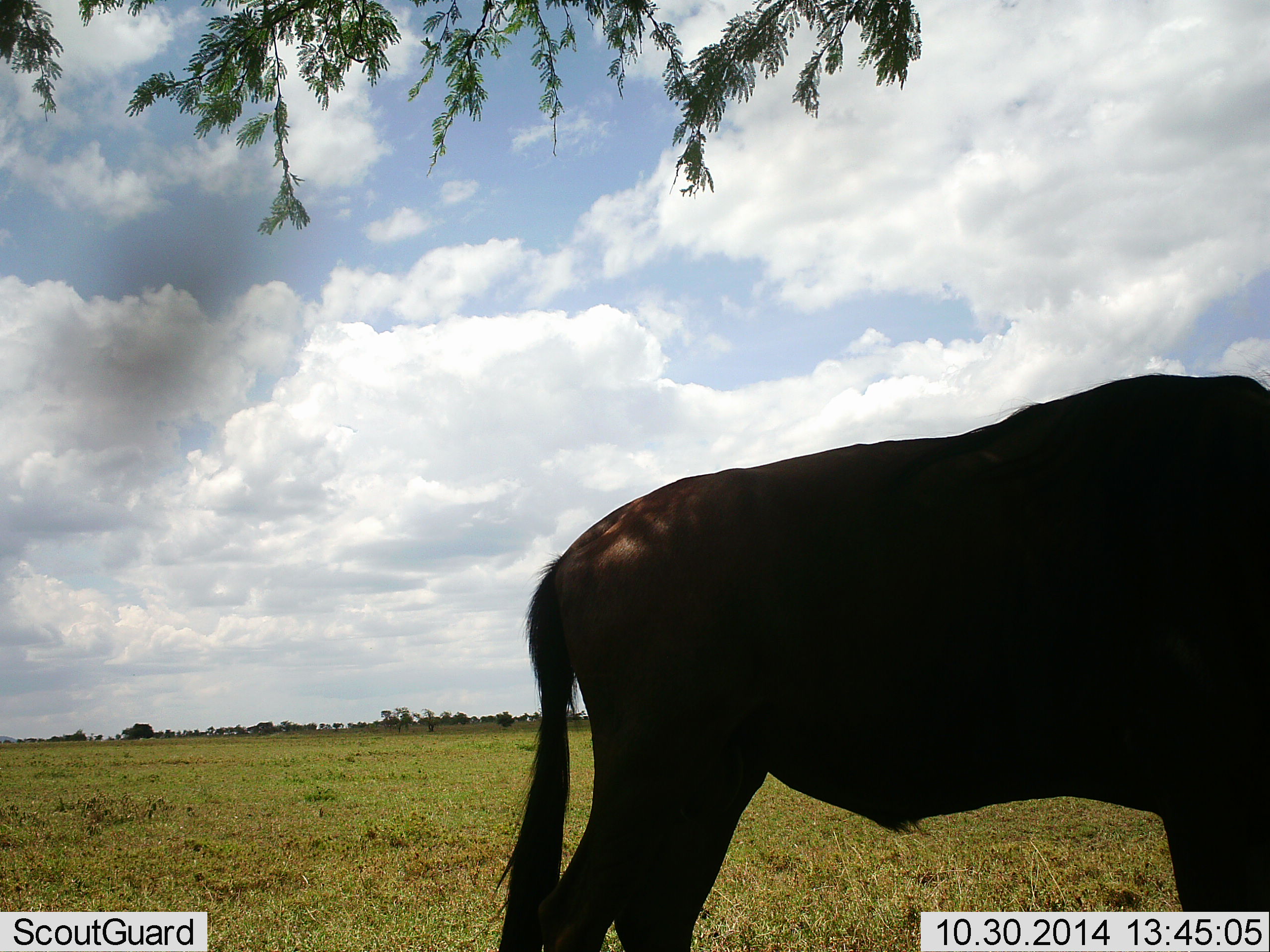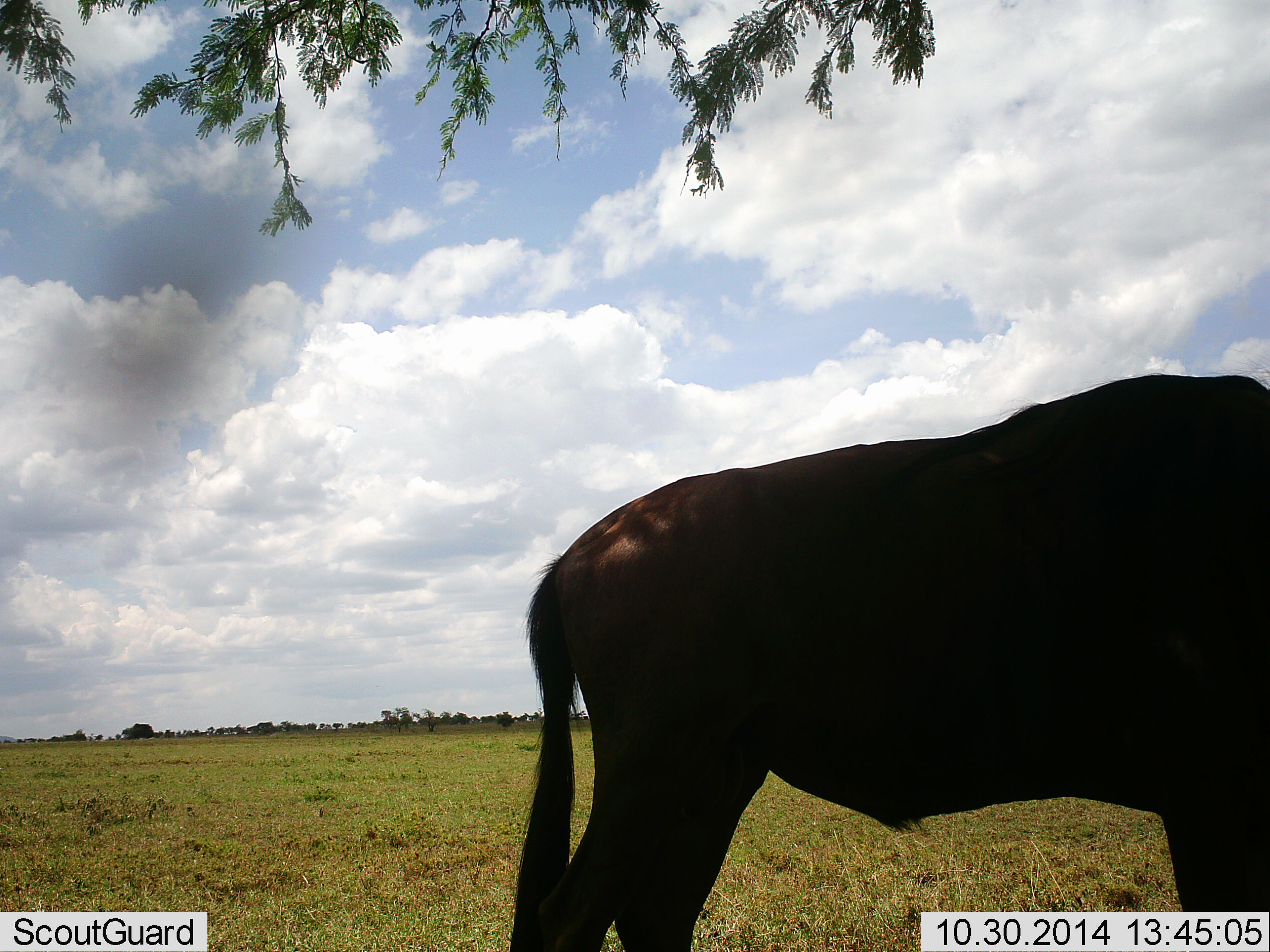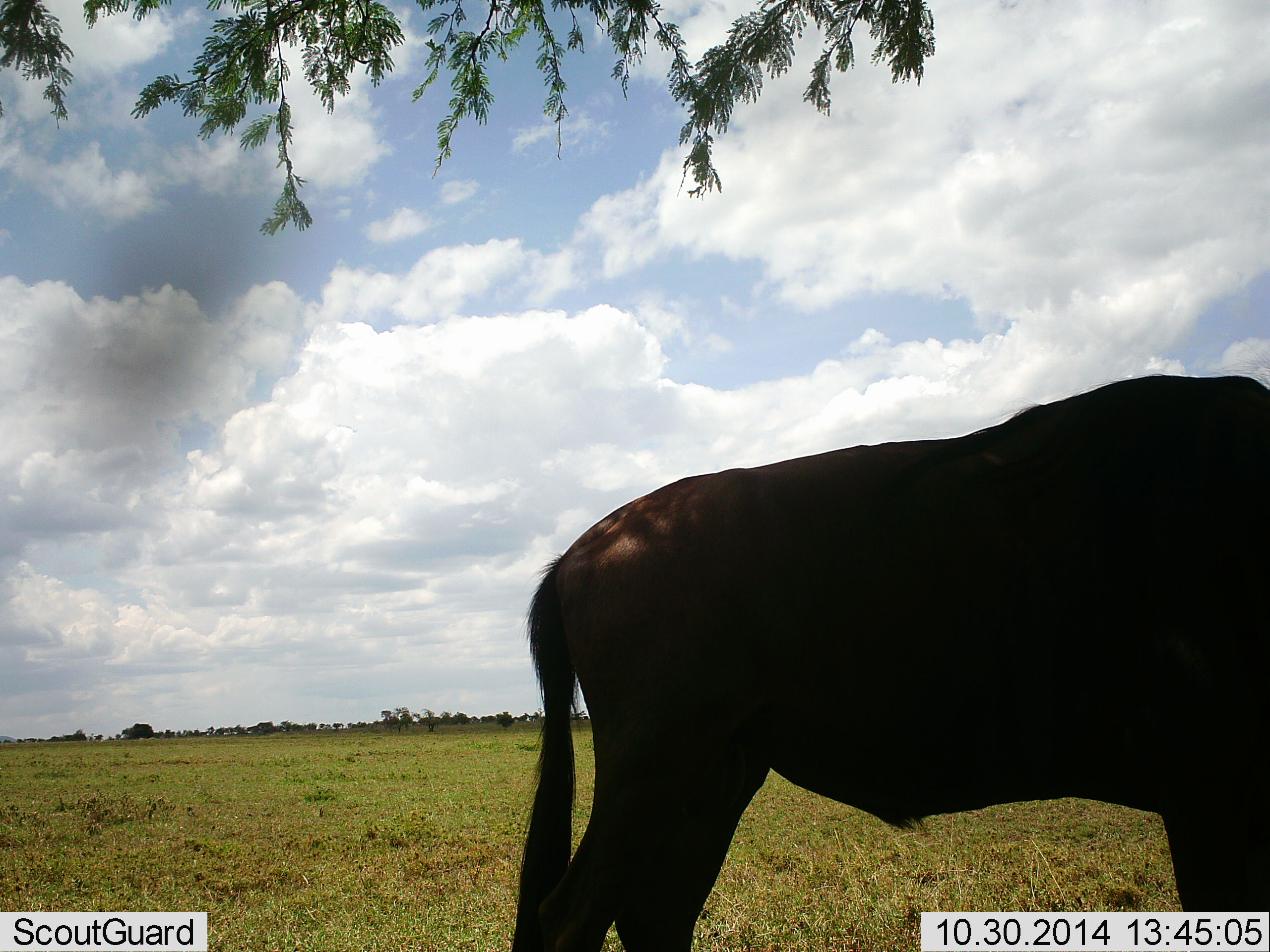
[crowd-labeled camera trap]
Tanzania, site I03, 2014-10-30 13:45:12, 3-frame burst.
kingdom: Animalia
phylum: Chordata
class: Mammalia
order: Artiodactyla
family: Bovidae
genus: Connochaetes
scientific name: Connochaetes taurinus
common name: blue wildebeest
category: wildebeest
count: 1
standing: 100%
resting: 0%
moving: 0%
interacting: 0%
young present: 0%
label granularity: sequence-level